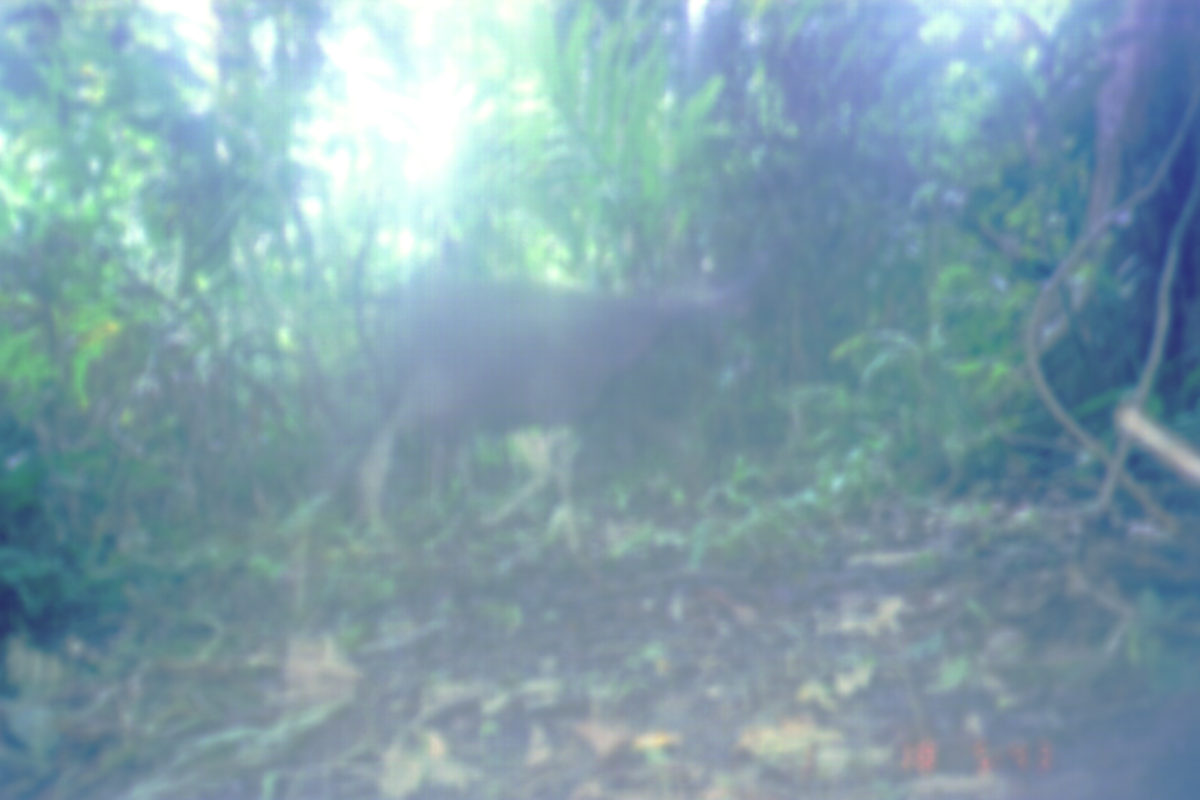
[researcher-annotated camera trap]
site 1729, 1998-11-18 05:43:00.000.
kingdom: Animalia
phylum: Chordata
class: Mammalia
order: Artiodactyla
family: Cervidae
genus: Rusa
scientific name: Rusa unicolor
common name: sambar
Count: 1.